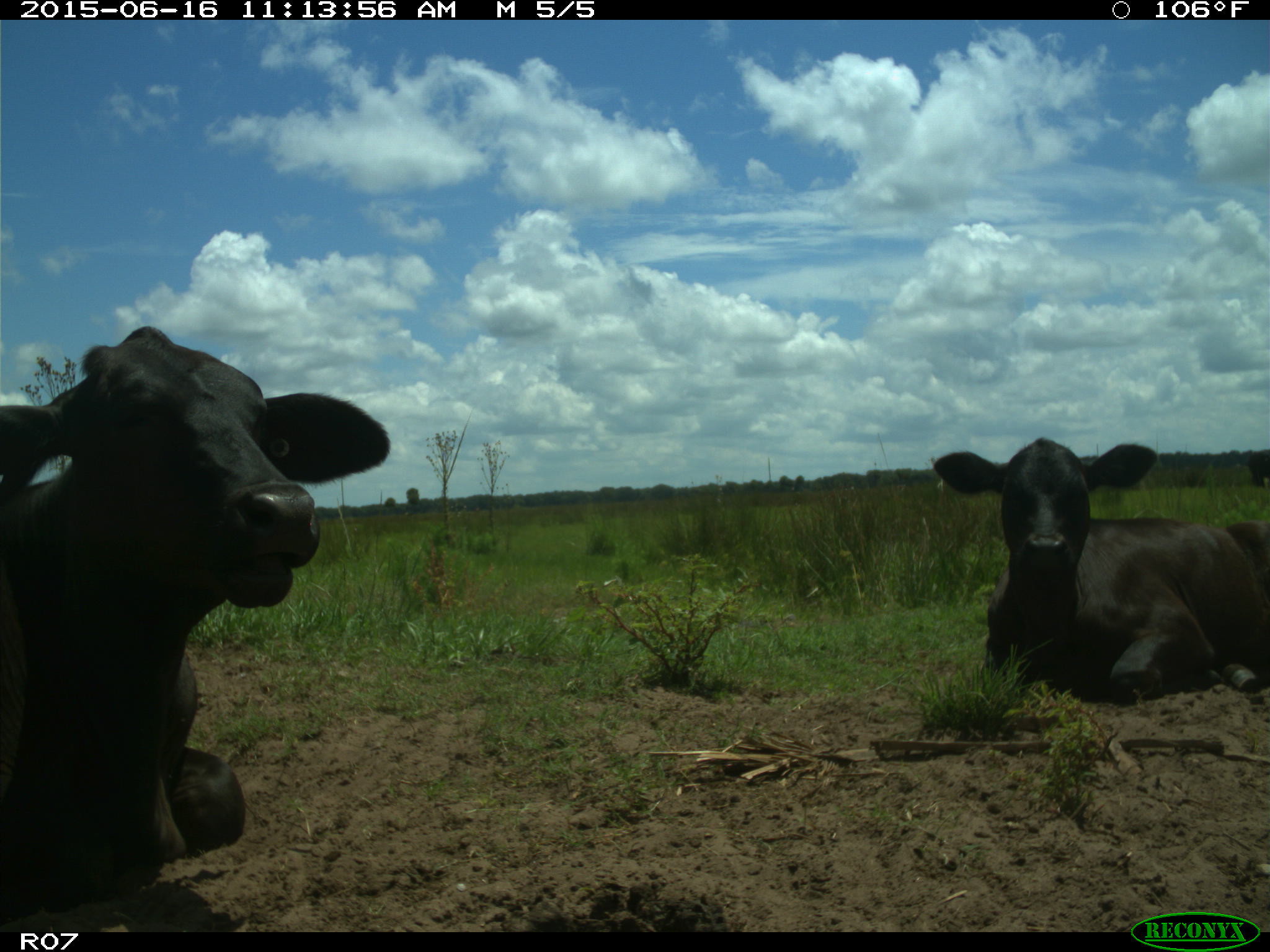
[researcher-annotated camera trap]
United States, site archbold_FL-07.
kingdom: Animalia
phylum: Chordata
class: Mammalia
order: Artiodactyla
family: Bovidae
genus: Bos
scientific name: Bos taurus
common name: domestic cow